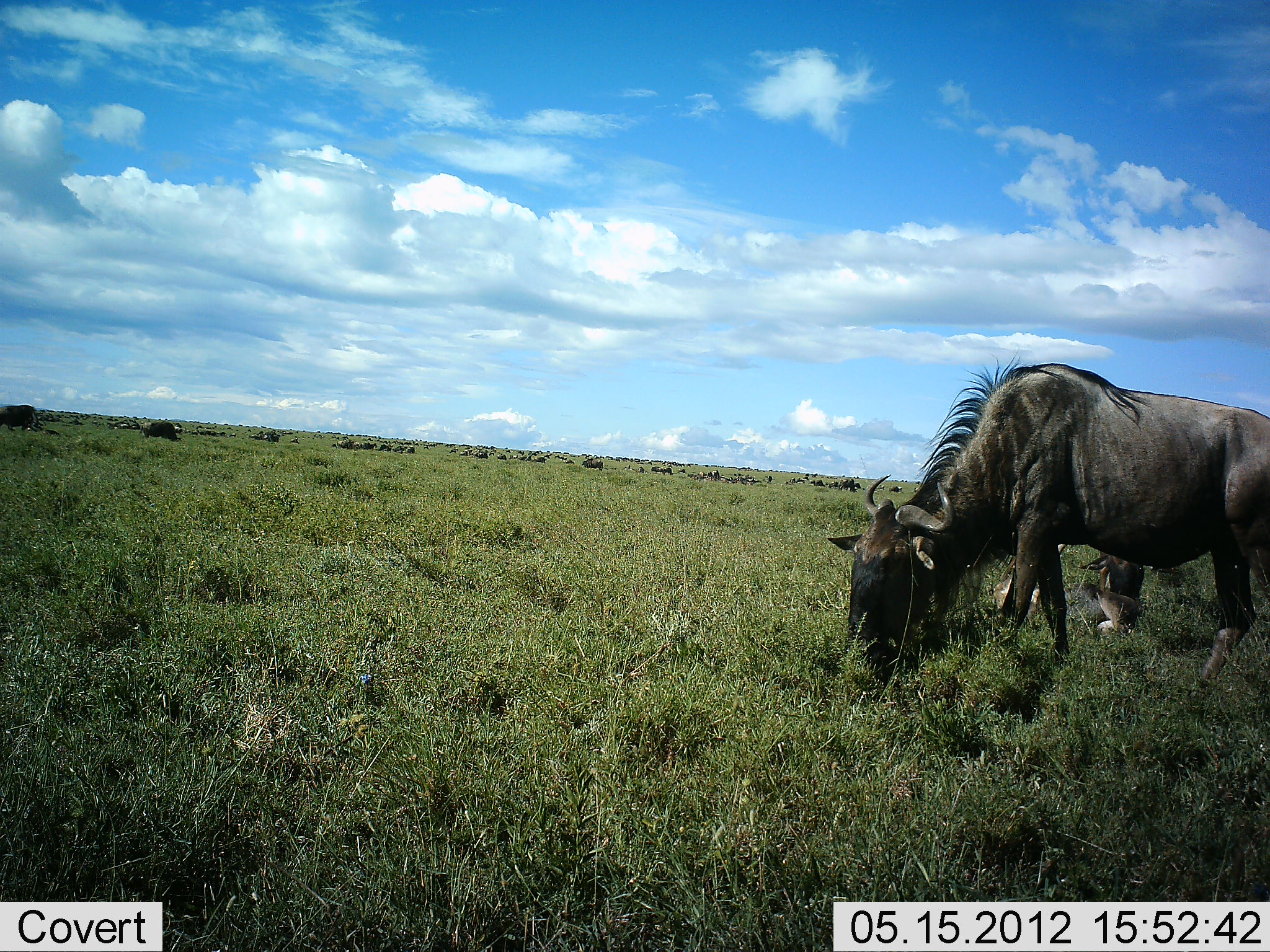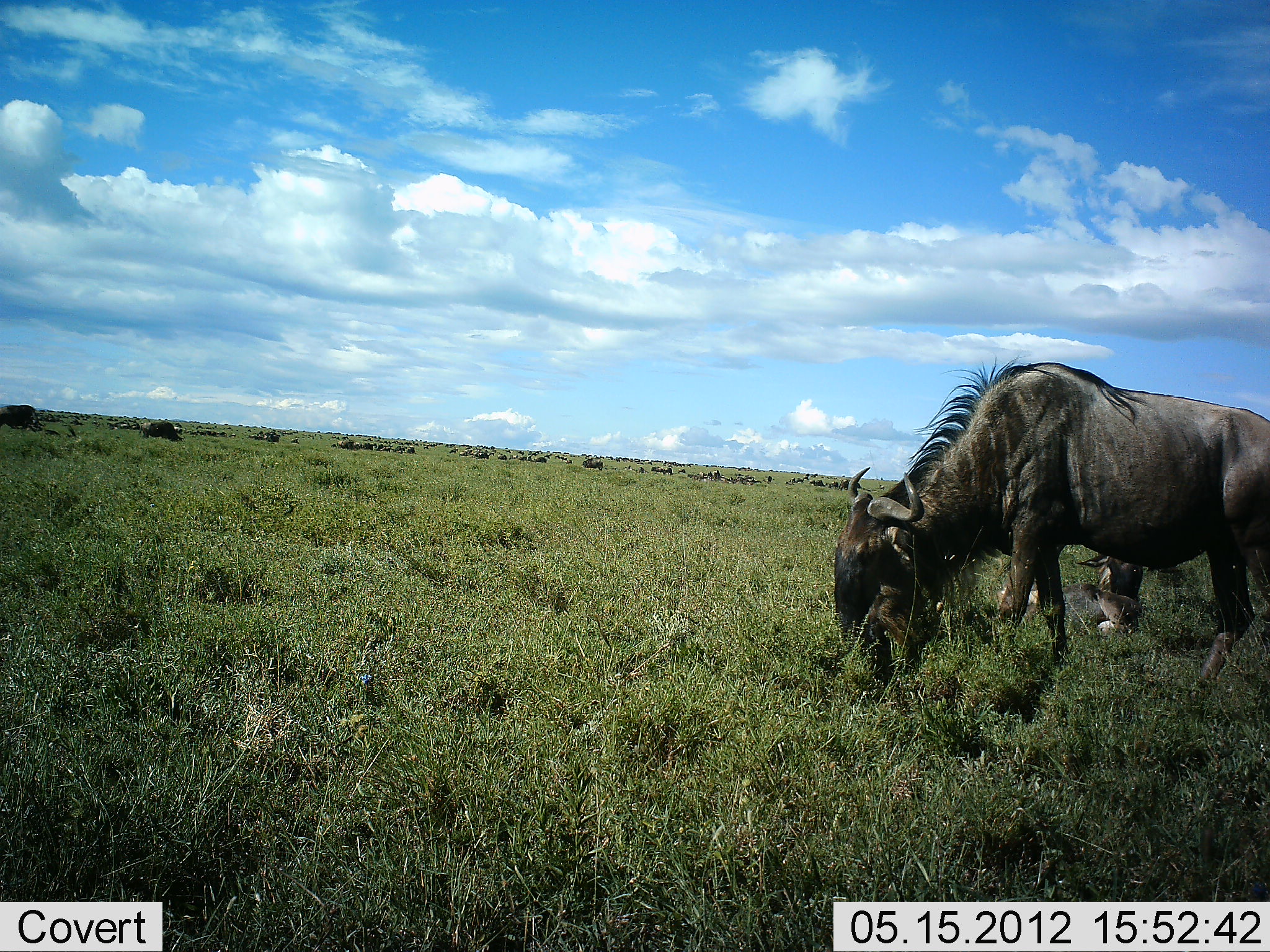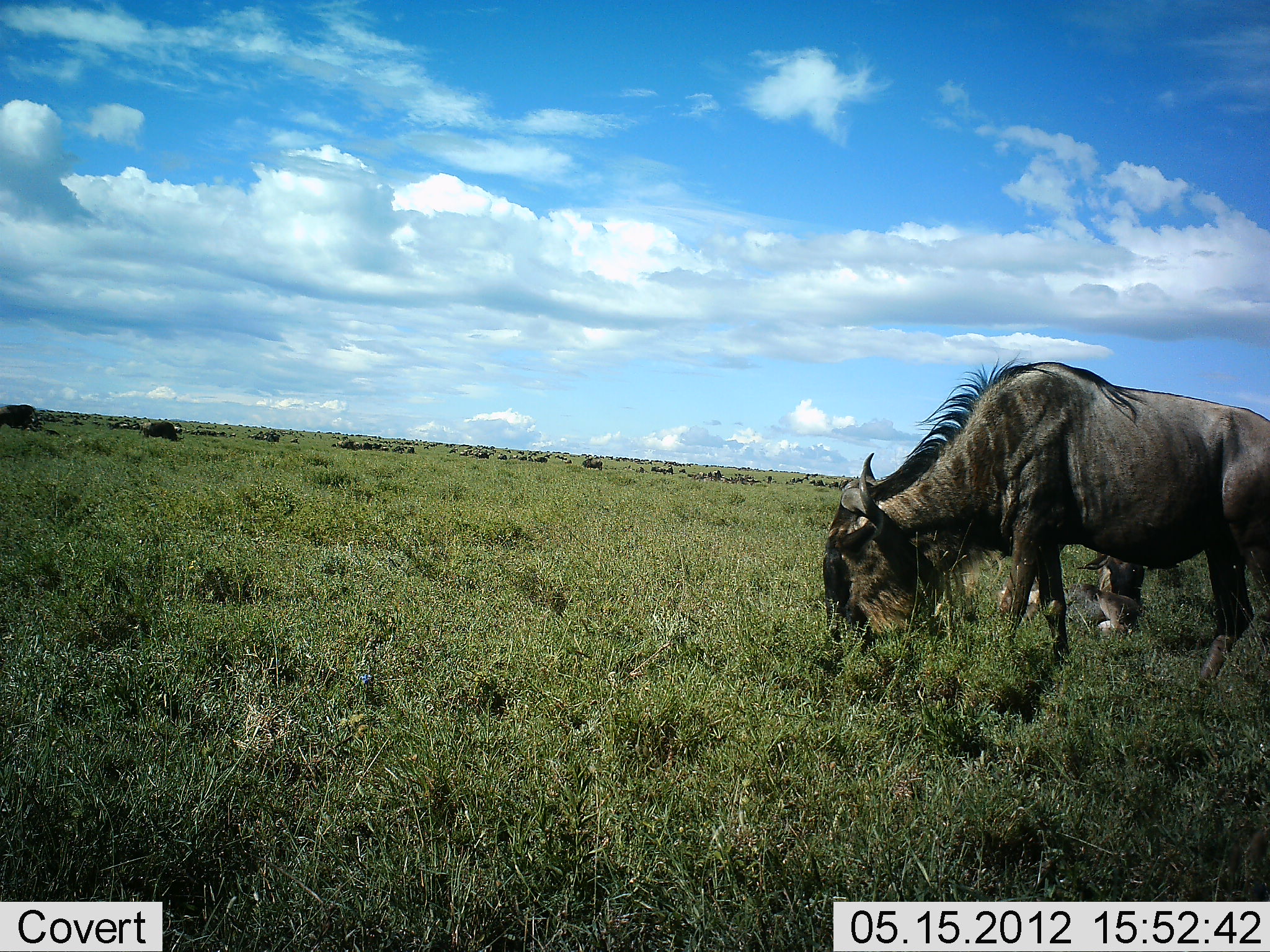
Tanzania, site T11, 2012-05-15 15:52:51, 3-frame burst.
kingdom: Animalia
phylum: Chordata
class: Mammalia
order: Artiodactyla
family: Bovidae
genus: Connochaetes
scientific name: Connochaetes taurinus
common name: blue wildebeest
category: wildebeest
Wildebeest (blue wildebeest) (Connochaetes taurinus), count 11-50. Behavior (volunteer vote fractions): standing 40%, resting 60%, moving 20%, interacting 0%. Young present (vote fraction): 30%. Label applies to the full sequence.